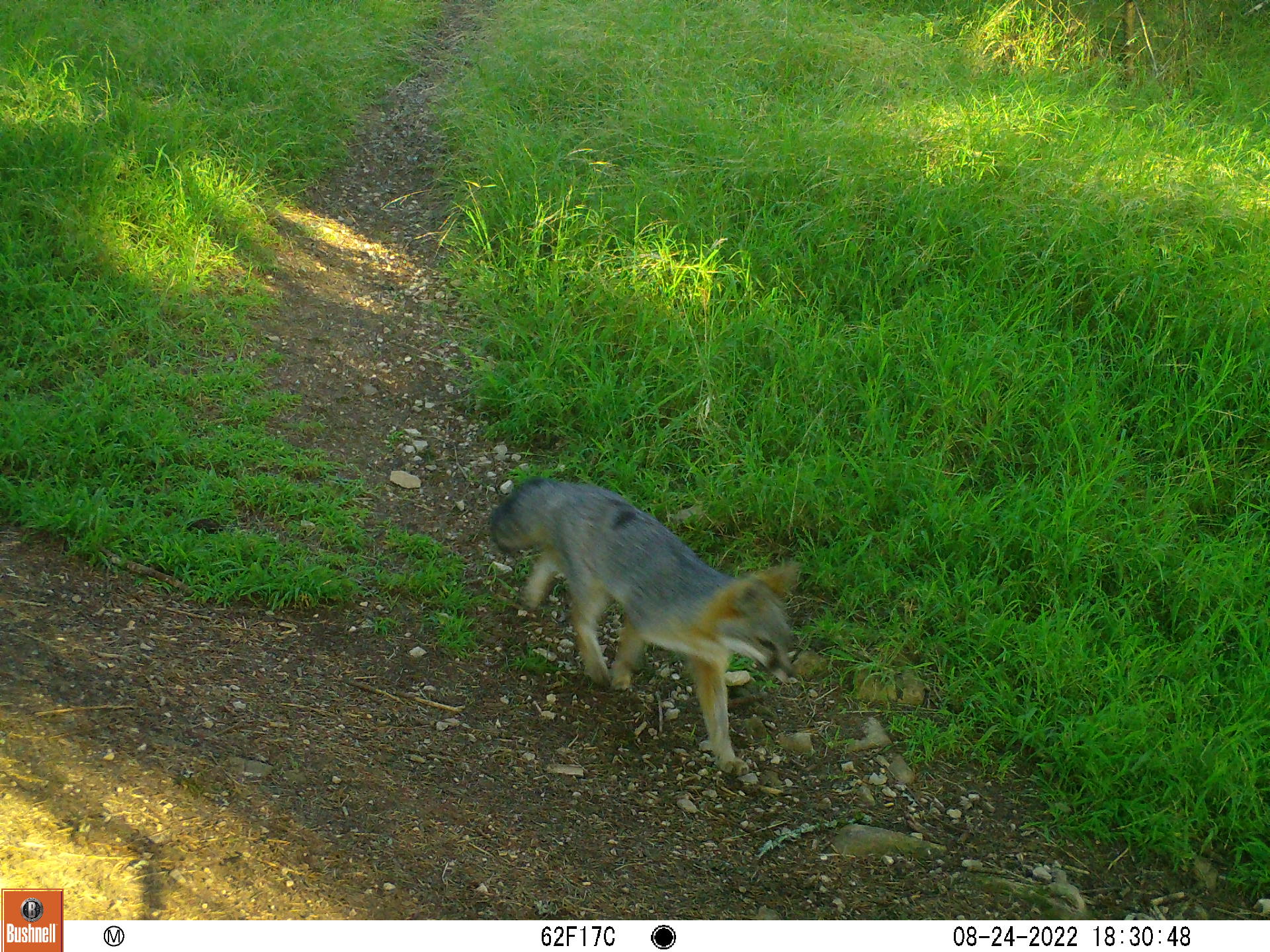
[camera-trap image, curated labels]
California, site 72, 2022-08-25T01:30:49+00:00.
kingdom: Animalia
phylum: Chordata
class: Mammalia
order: Carnivora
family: Canidae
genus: Urocyon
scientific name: Urocyon cinereoargenteus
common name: gray fox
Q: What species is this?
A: Gray fox (Urocyon cinereoargenteus).